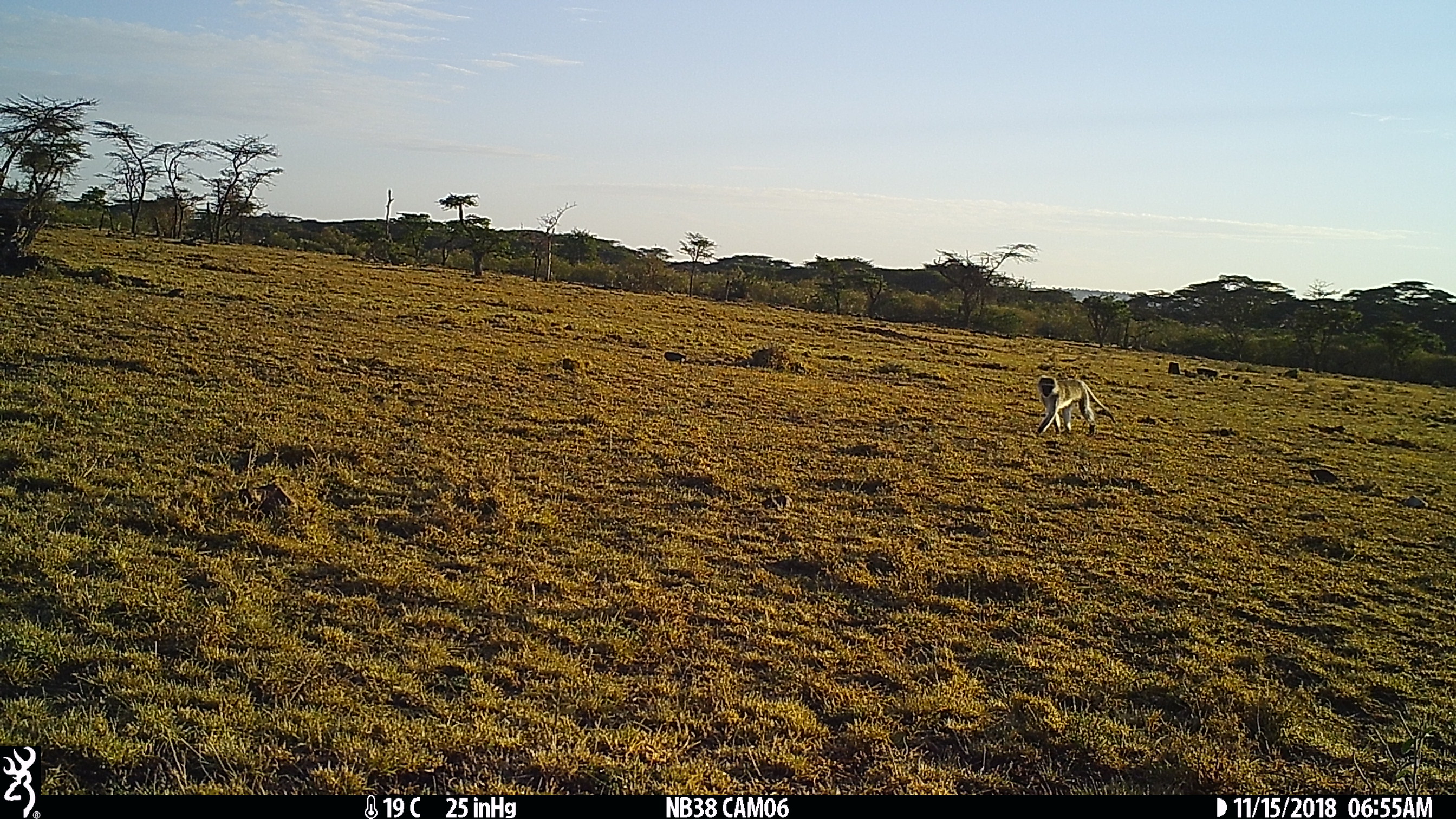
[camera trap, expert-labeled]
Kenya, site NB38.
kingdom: Animalia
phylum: Chordata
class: Mammalia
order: Primates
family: Cercopithecidae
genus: Chlorocebus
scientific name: Chlorocebus pygerythrus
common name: vervet monkey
Vervet monkey (Chlorocebus pygerythrus).